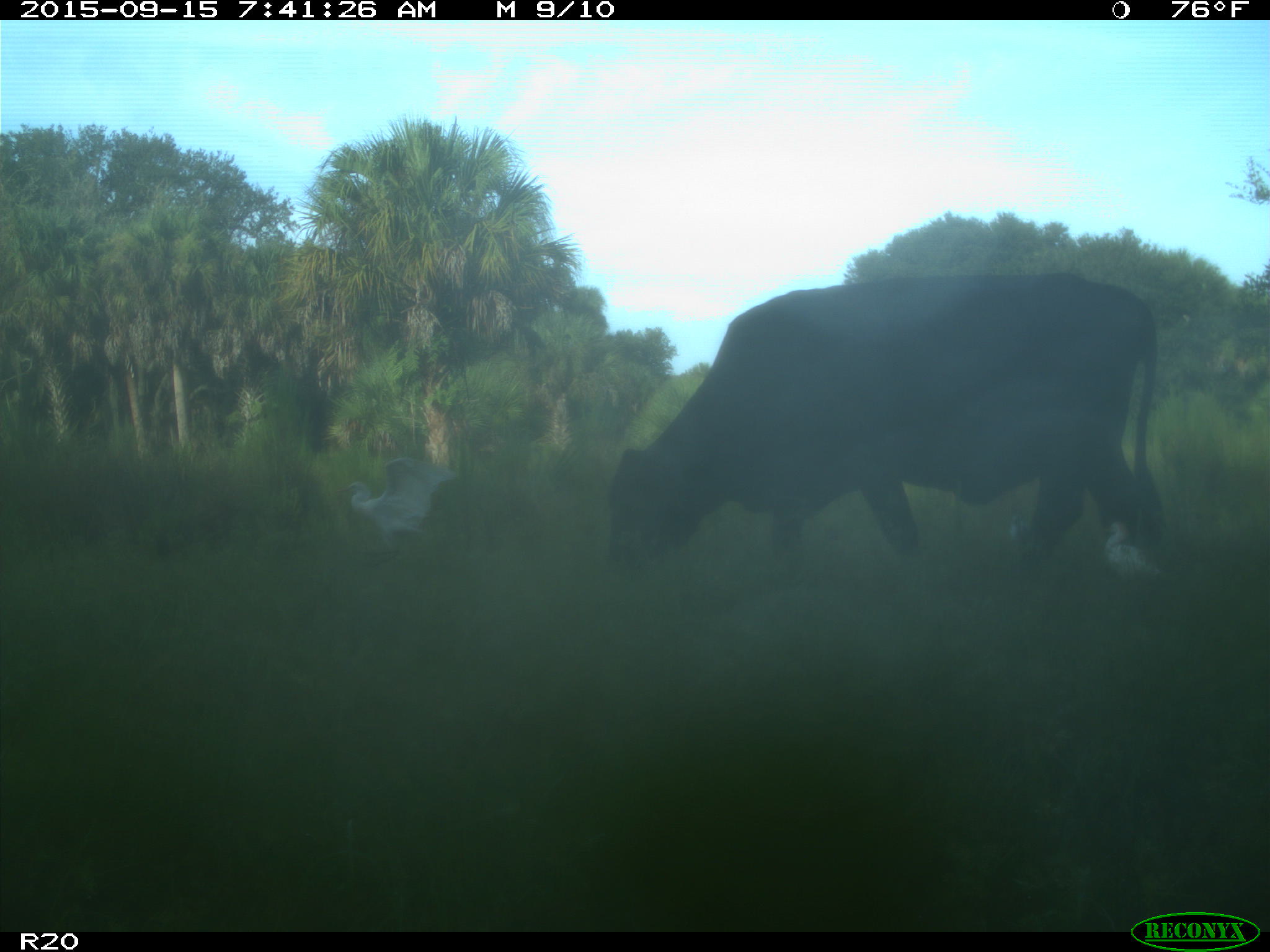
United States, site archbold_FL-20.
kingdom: Animalia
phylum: Chordata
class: Mammalia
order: Artiodactyla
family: Bovidae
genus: Bos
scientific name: Bos taurus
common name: domestic cow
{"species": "Bos taurus (domestic cow)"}